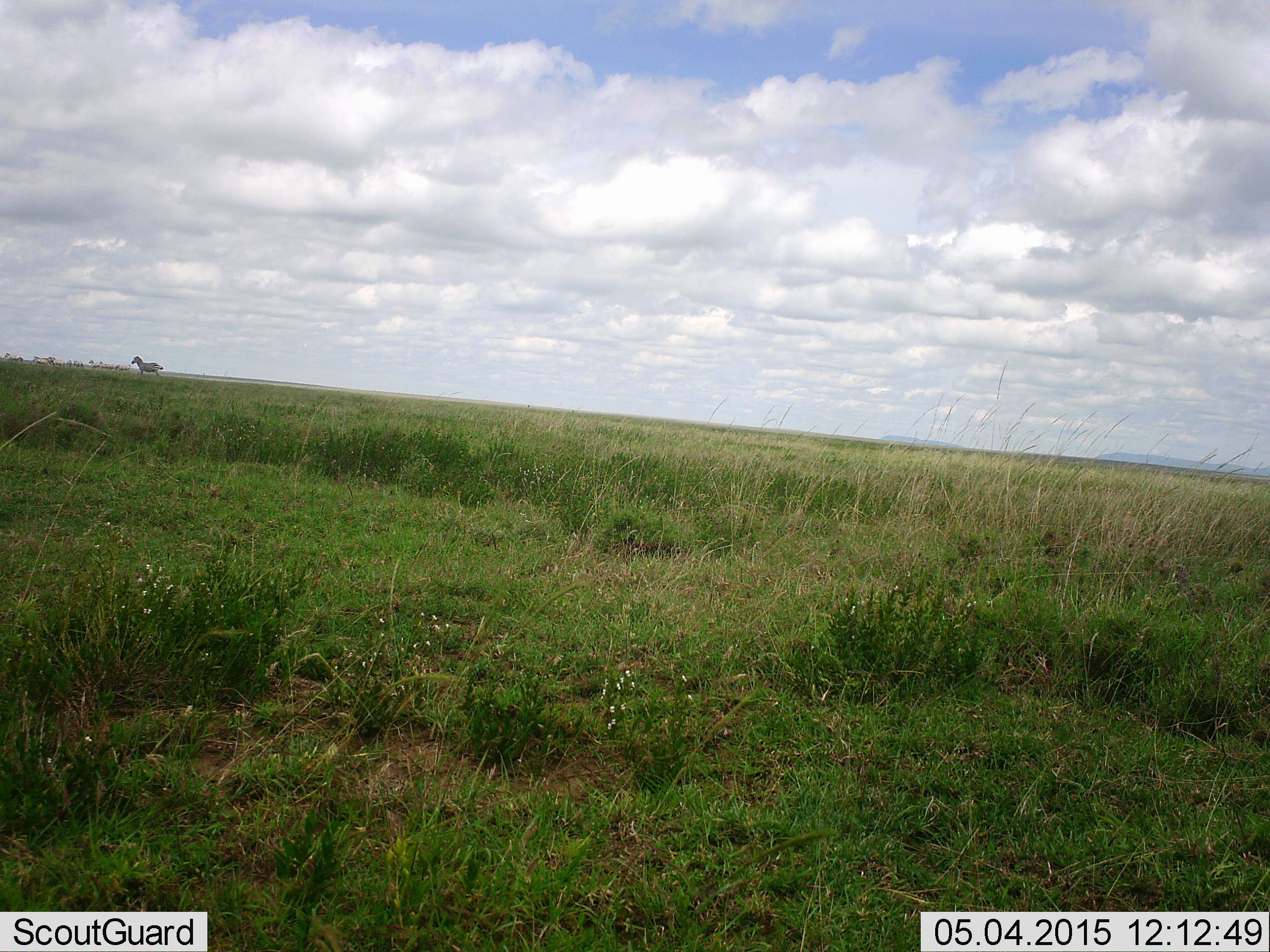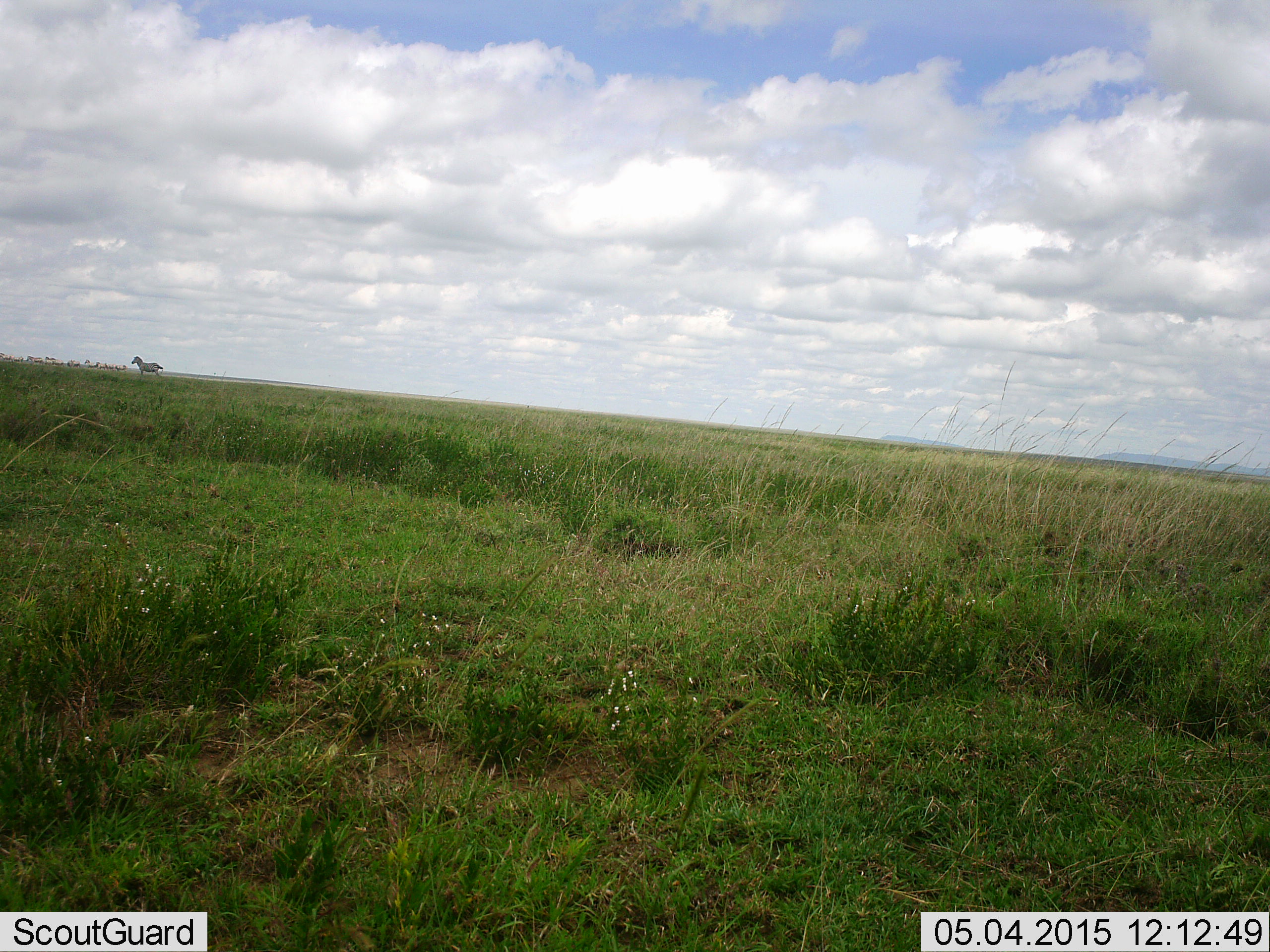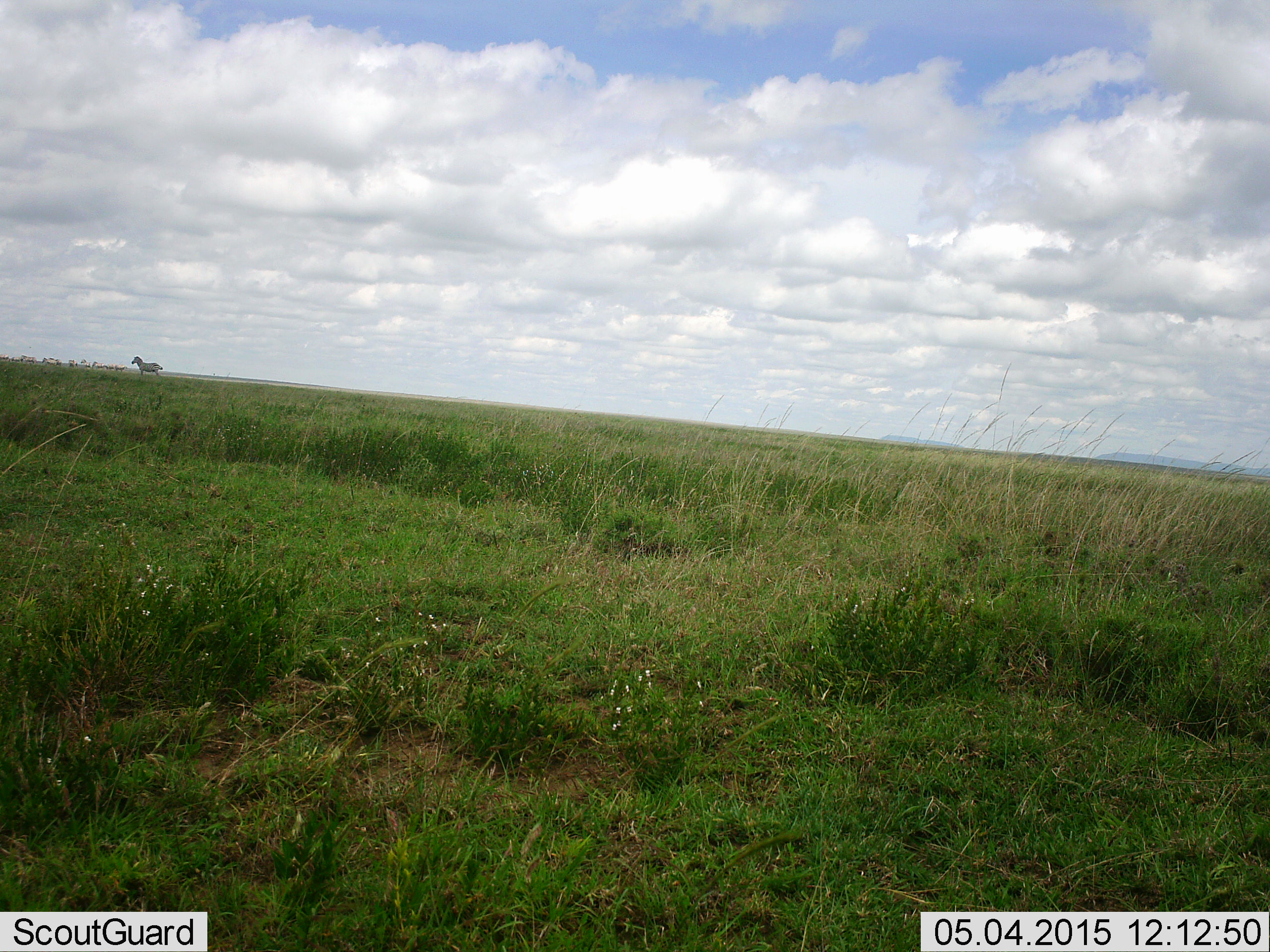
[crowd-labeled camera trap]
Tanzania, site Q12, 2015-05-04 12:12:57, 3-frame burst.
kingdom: Animalia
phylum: Chordata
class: Mammalia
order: Perissodactyla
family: Equidae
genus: Equus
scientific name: Equus quagga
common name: plains zebra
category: zebra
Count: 1.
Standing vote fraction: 80%.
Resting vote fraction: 0%.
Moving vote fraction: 30%.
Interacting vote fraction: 0%.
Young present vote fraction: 0%.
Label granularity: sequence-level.